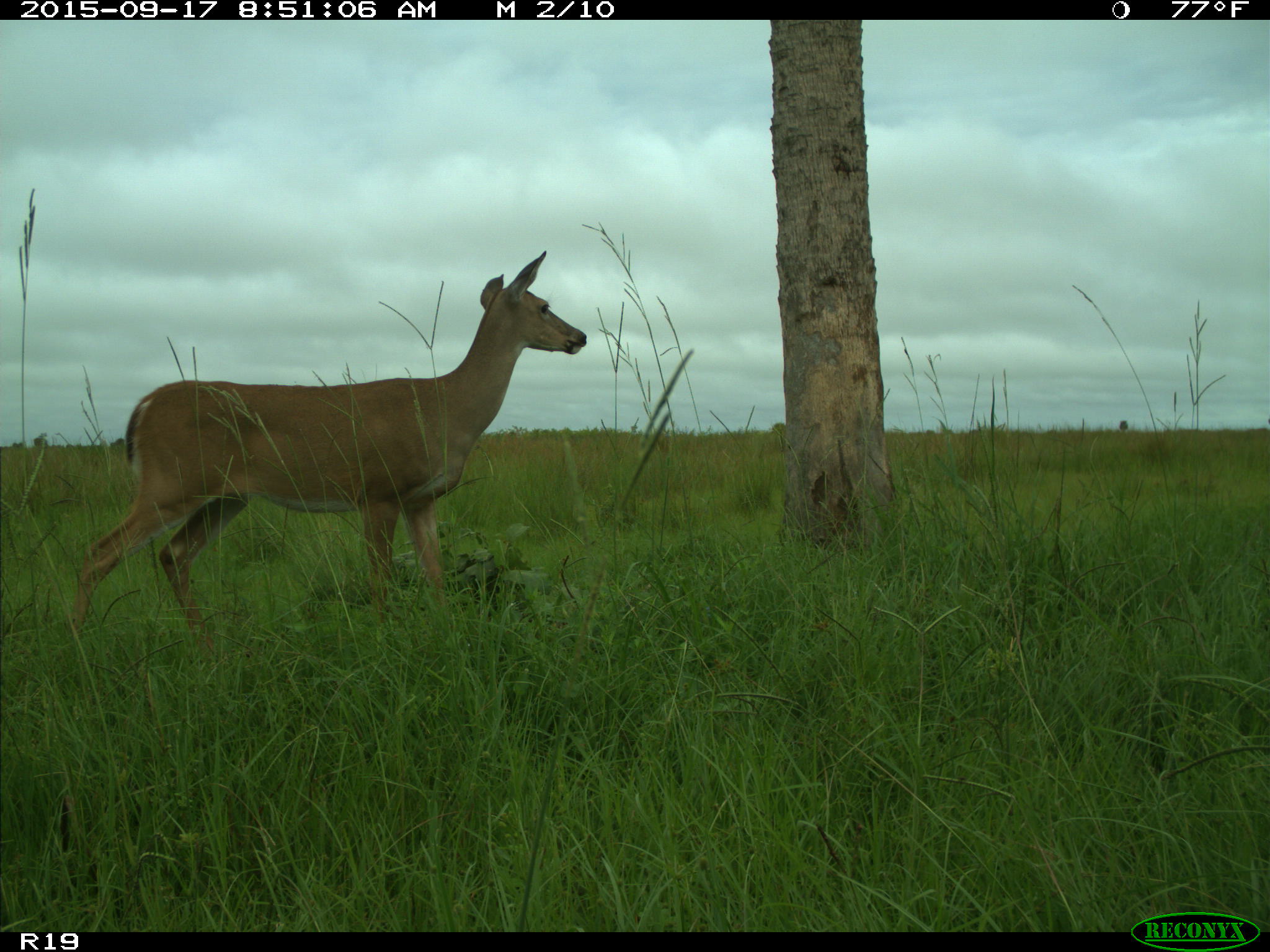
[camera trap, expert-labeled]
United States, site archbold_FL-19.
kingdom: Animalia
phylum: Chordata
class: Mammalia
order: Artiodactyla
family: Cervidae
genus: Odocoileus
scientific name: Odocoileus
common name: deer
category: unidentified deer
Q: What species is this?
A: Unidentified deer (deer) (Odocoileus).